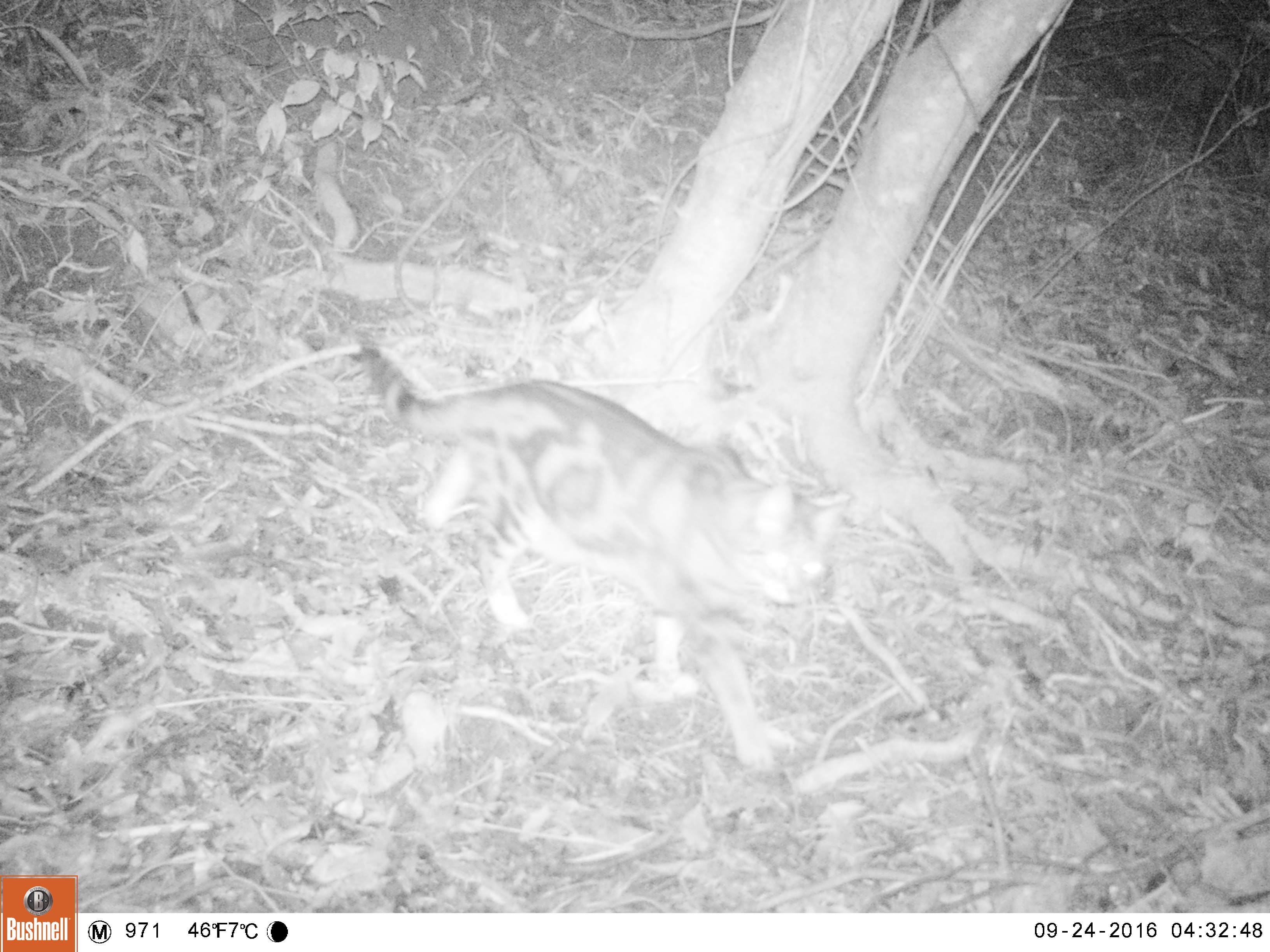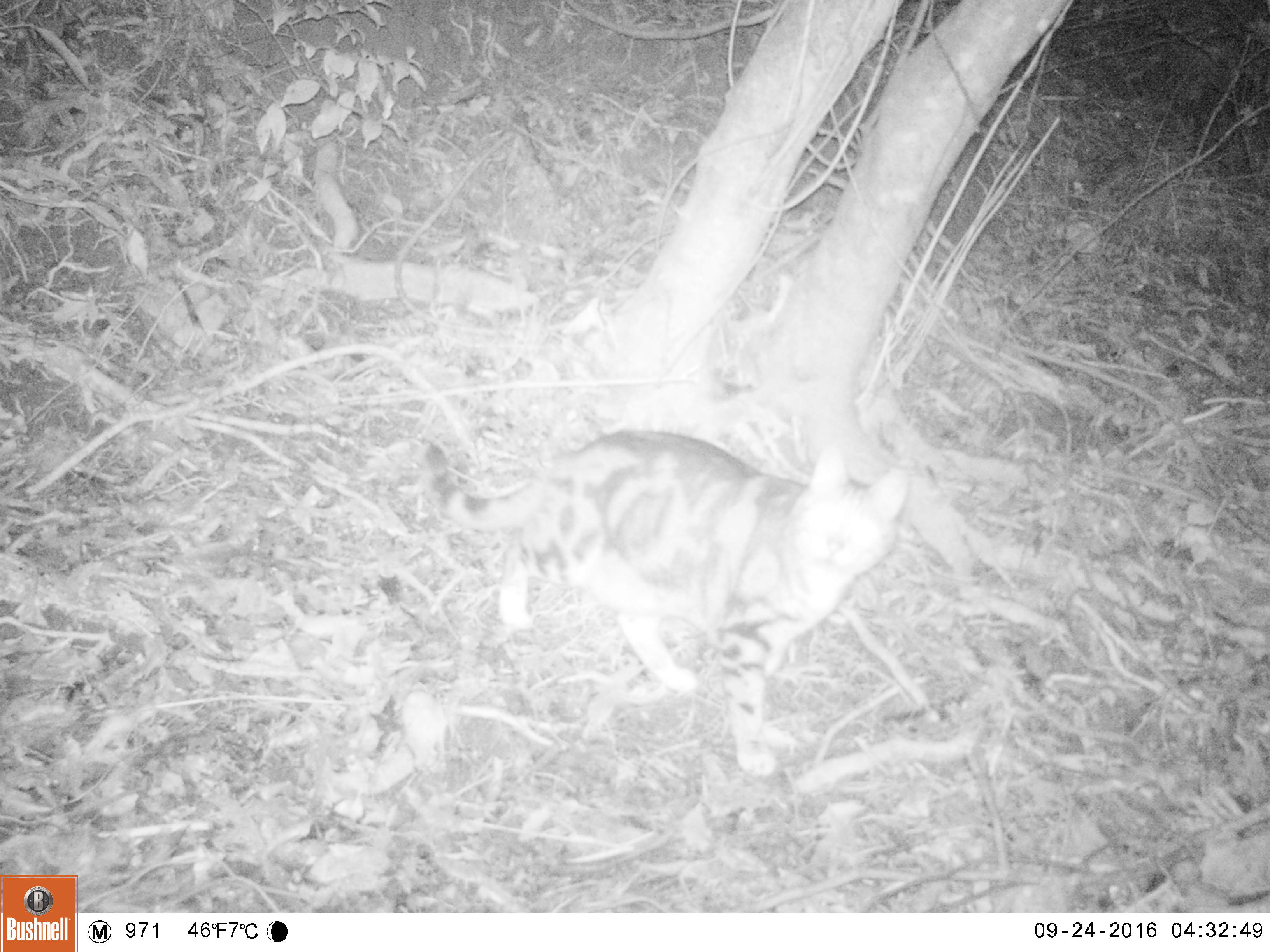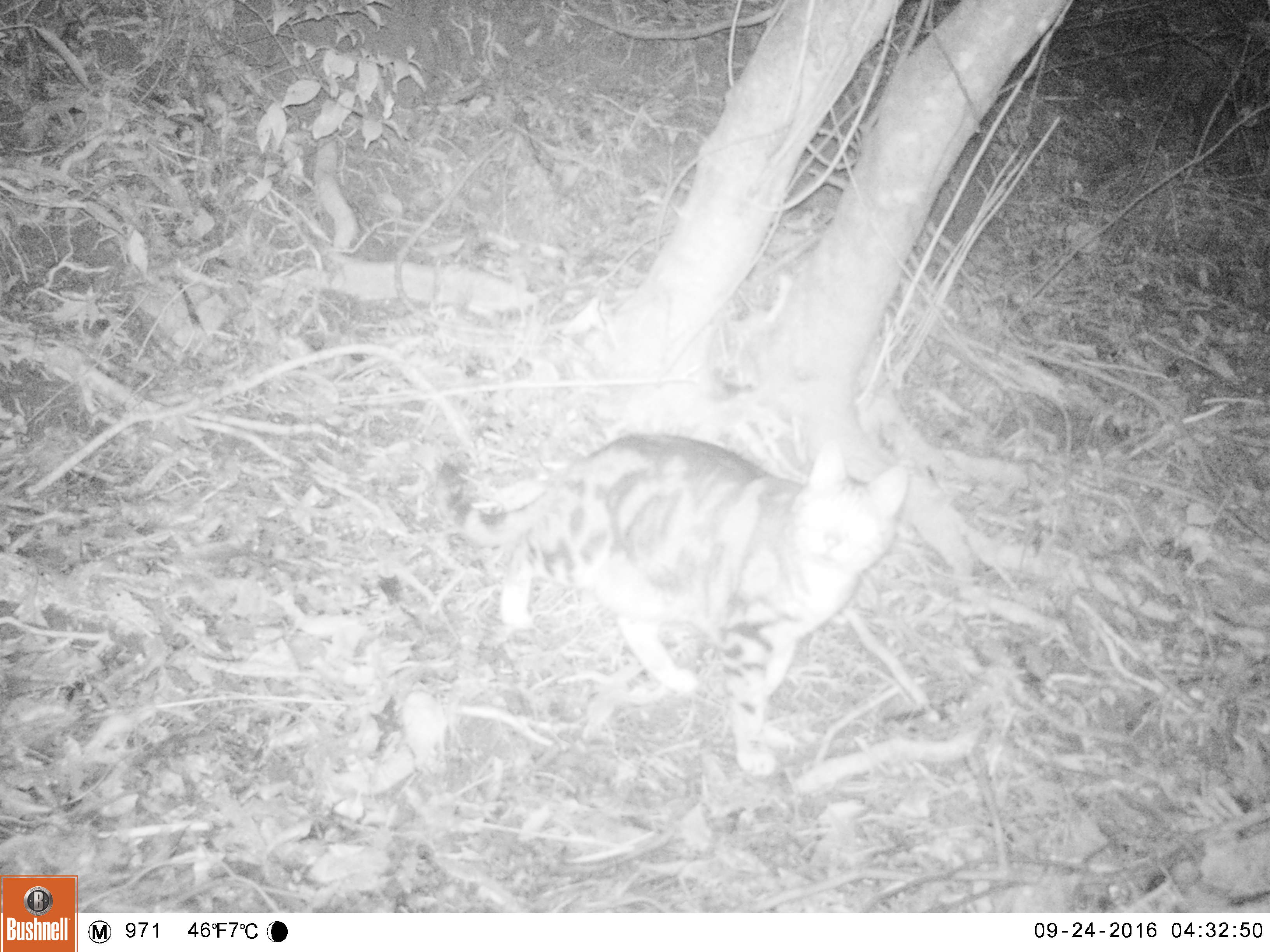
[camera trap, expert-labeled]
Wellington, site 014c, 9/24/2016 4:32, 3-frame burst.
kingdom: Animalia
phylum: Chordata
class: Mammalia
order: Carnivora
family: Felidae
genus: Felis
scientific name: Felis catus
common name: cat